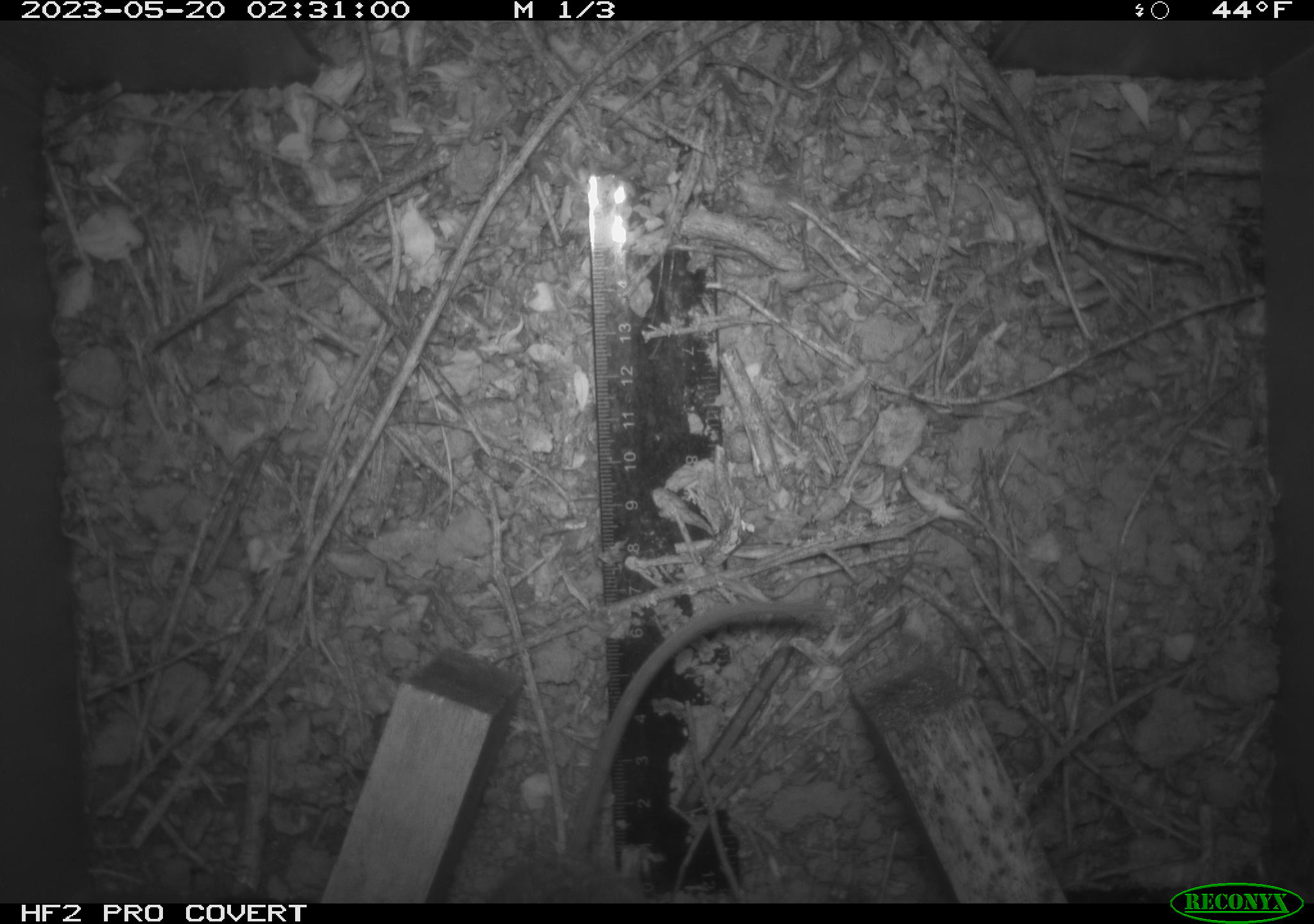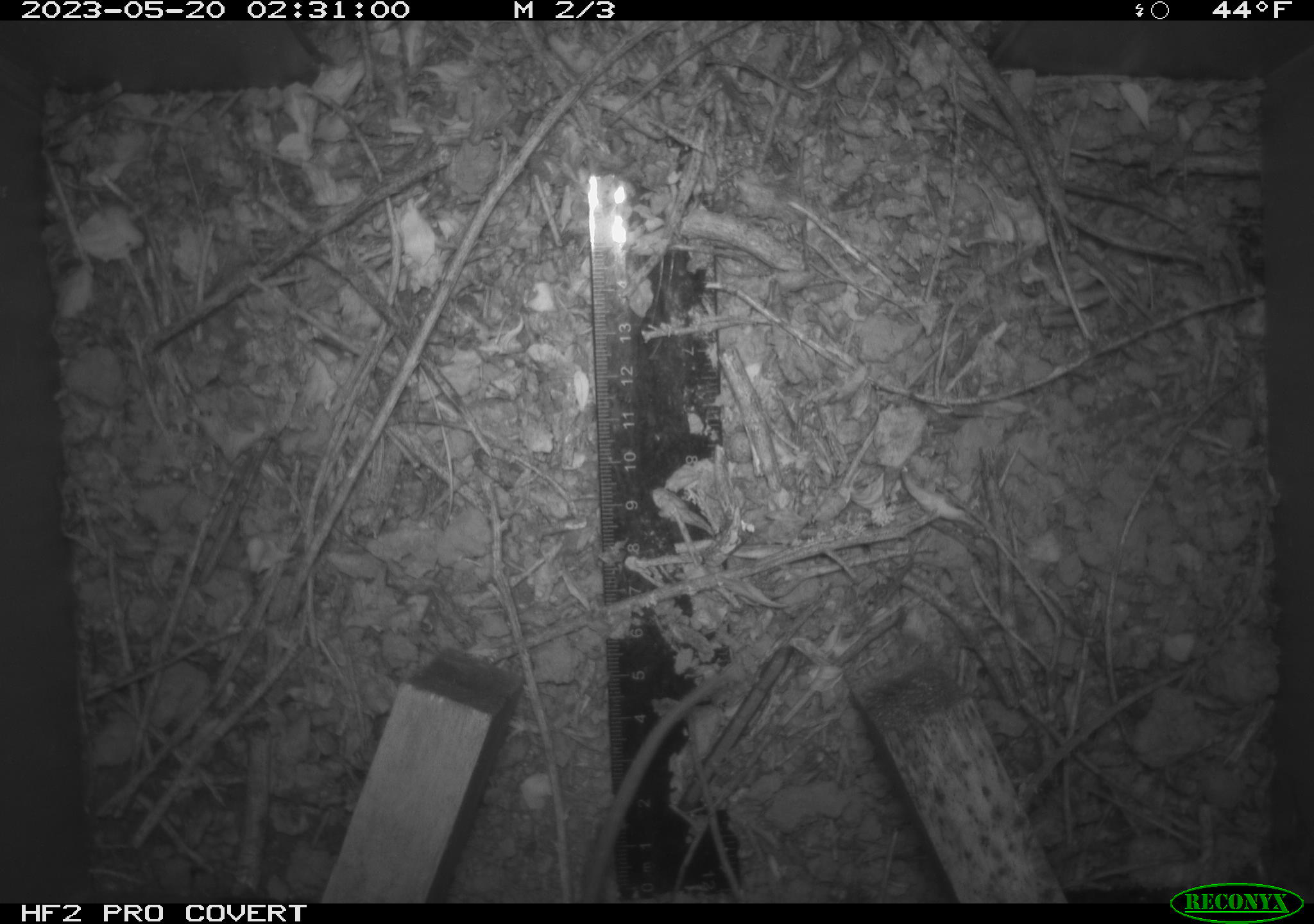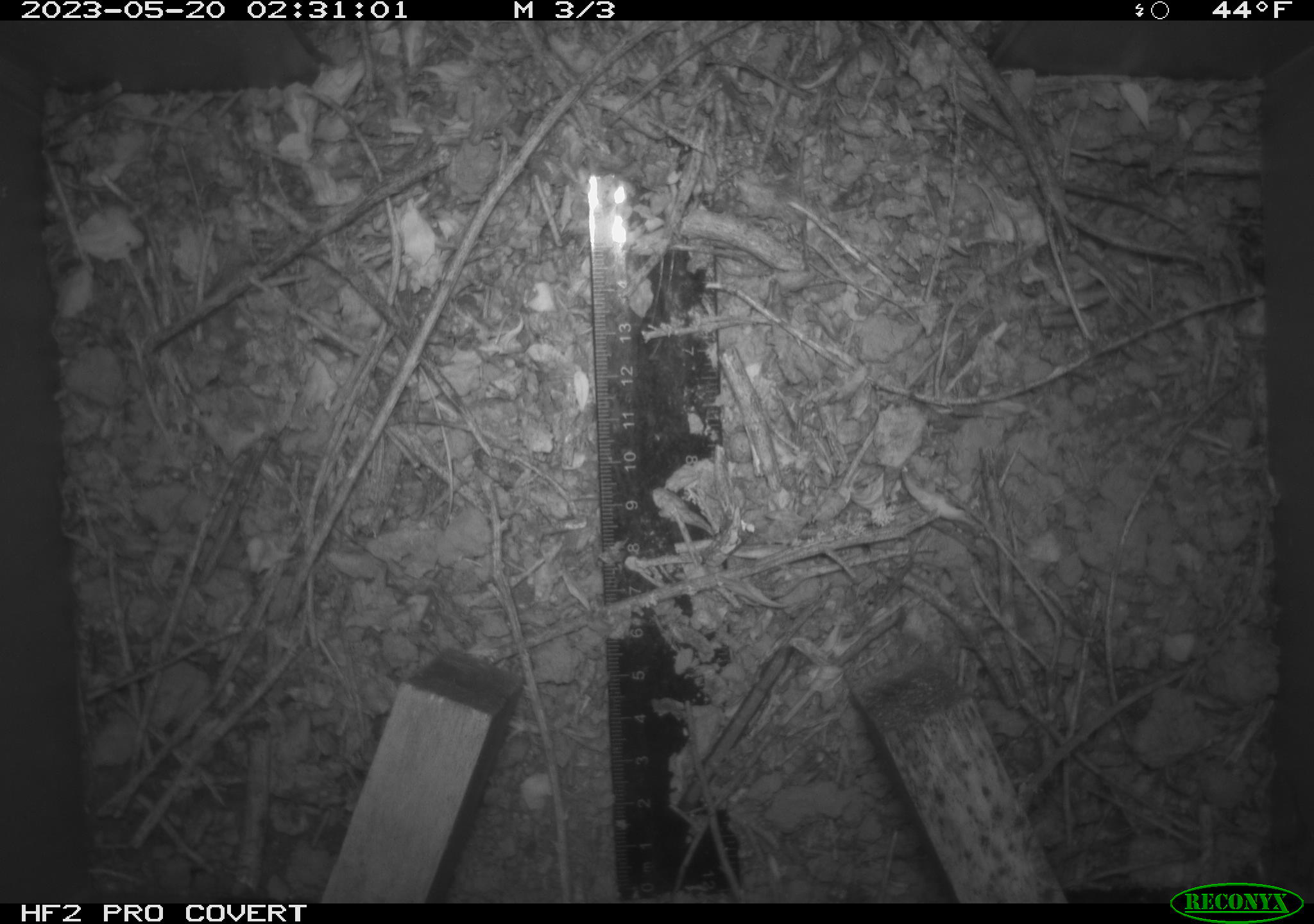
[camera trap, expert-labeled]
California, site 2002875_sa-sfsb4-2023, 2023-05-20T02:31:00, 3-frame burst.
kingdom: Animalia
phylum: Chordata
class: Mammalia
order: Rodentia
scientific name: Rodentia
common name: mouse species